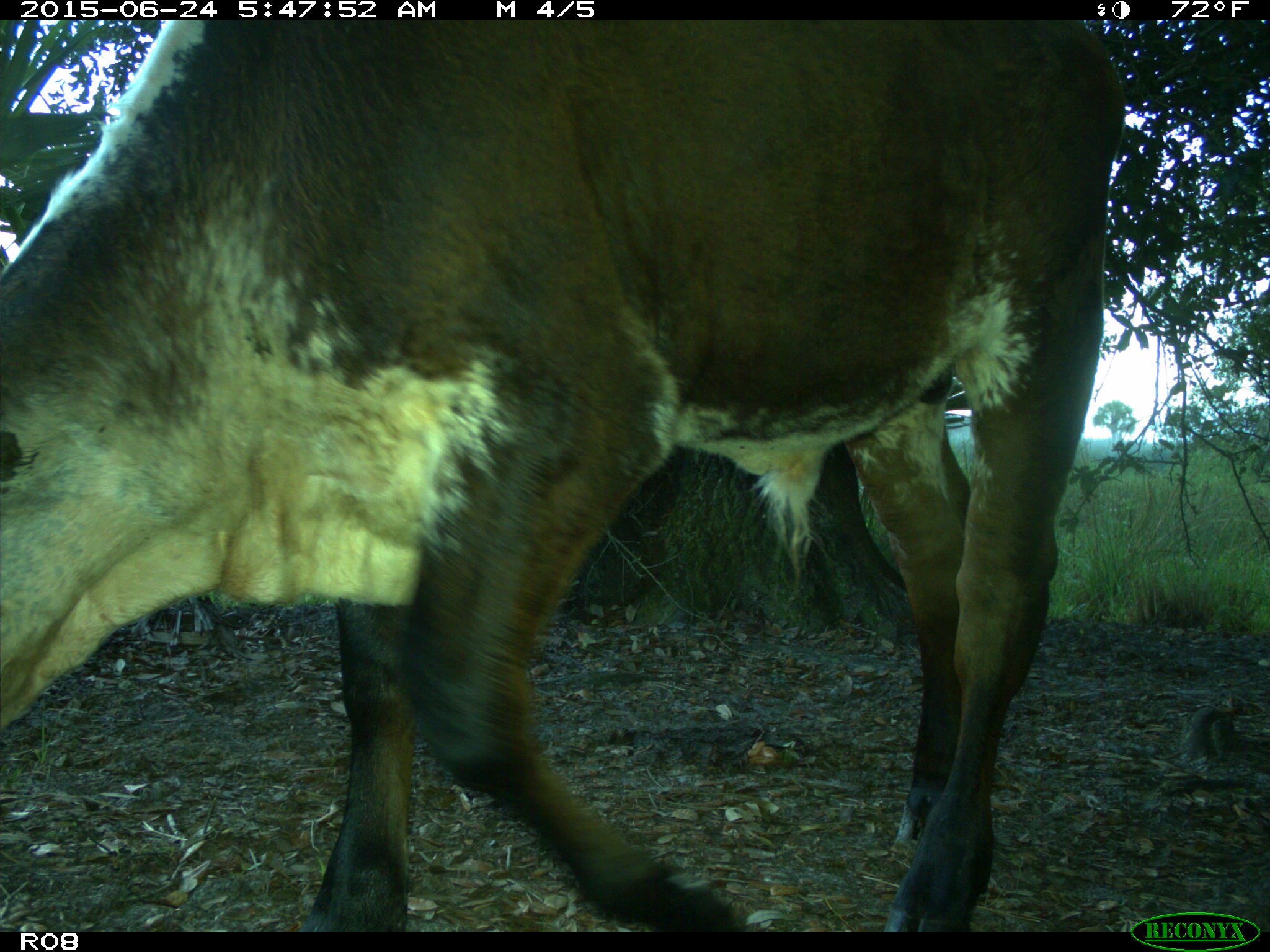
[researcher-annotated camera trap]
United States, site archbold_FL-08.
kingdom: Animalia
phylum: Chordata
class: Mammalia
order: Artiodactyla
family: Bovidae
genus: Bos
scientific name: Bos taurus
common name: domestic cow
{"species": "Bos taurus (domestic cow)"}